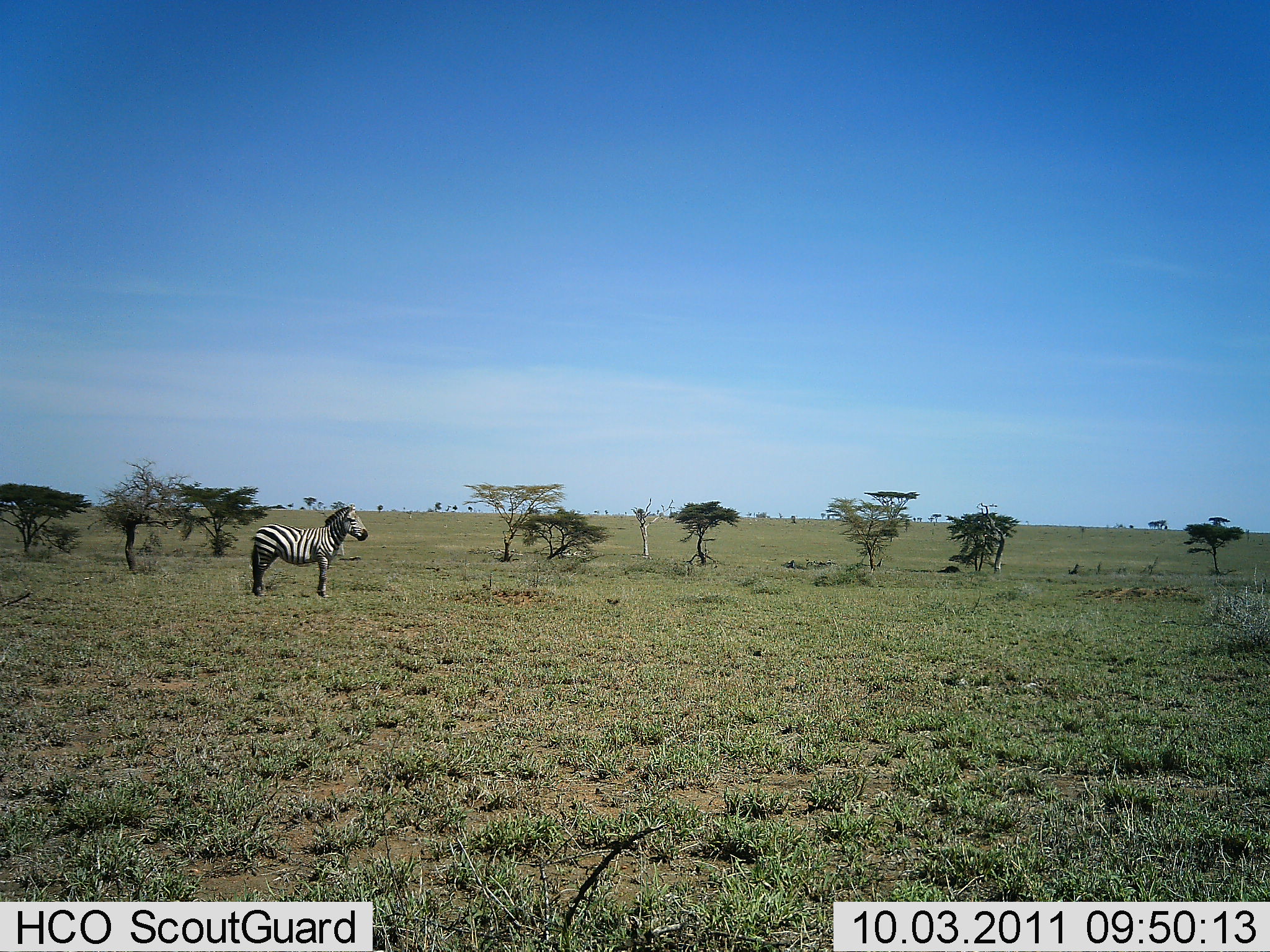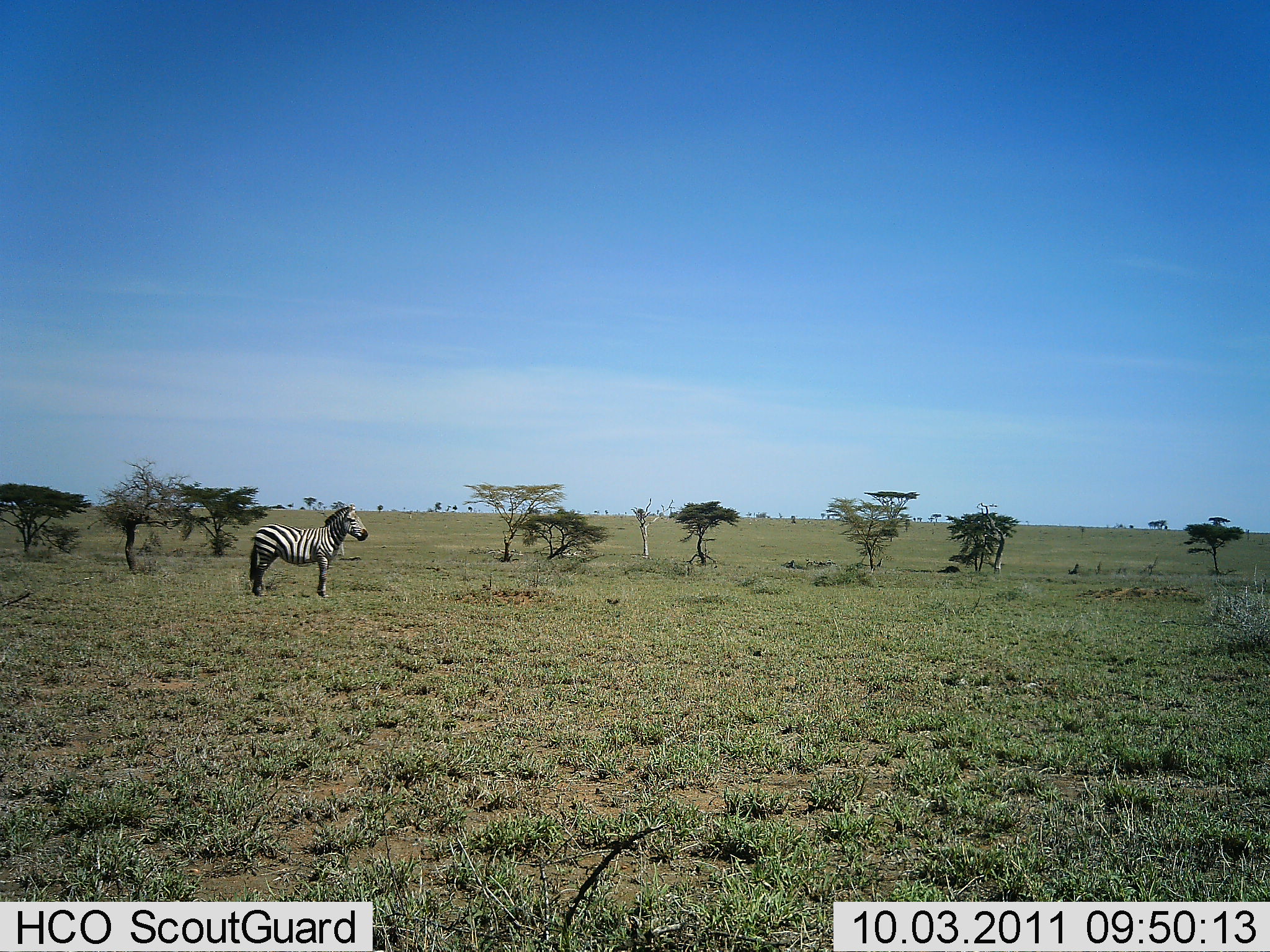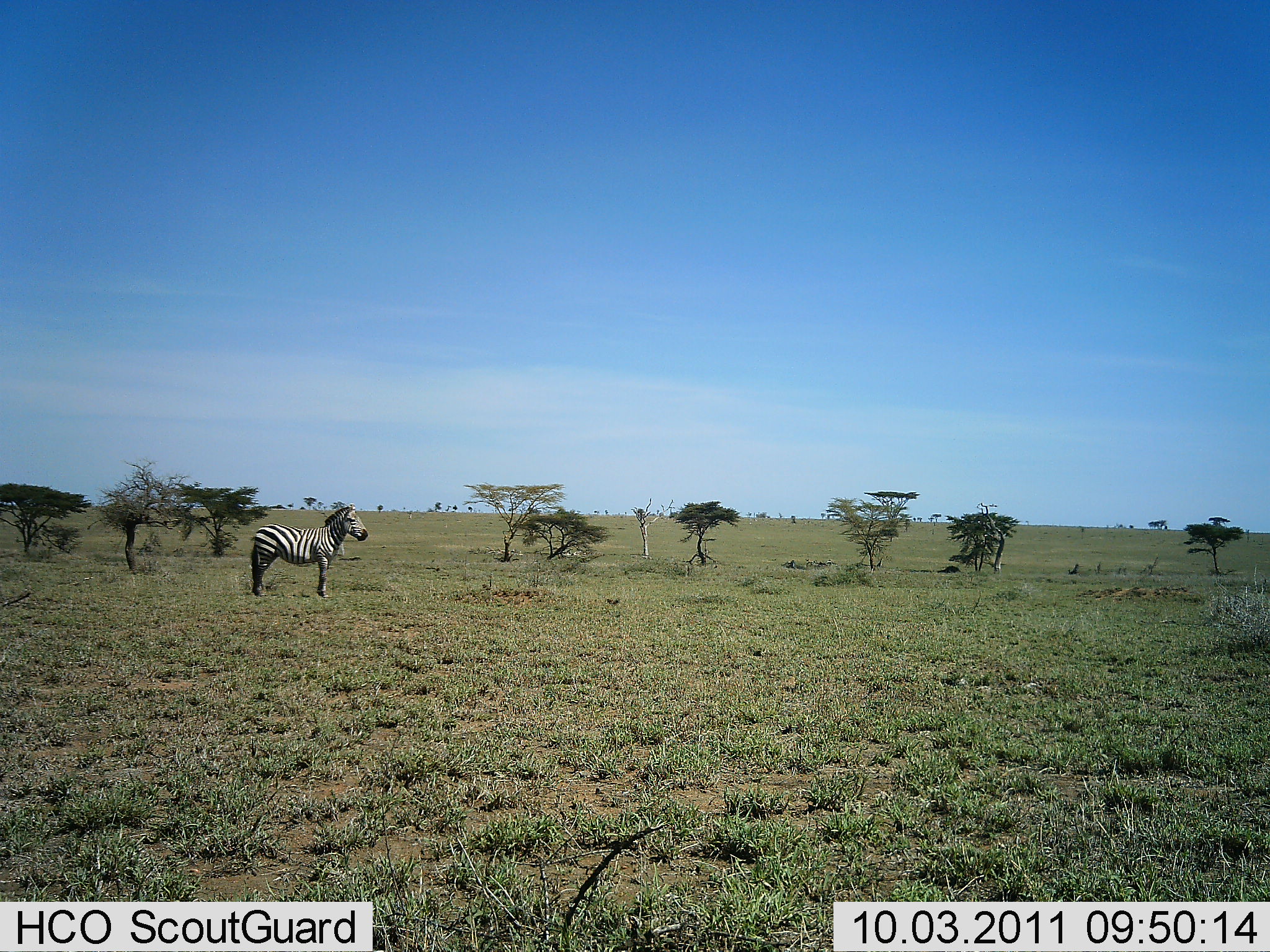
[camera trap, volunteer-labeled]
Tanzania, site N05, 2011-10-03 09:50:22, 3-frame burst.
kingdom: Animalia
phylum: Chordata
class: Mammalia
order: Perissodactyla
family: Equidae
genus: Equus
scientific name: Equus quagga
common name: plains zebra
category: zebra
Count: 1.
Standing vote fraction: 100%.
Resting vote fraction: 0%.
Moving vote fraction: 0%.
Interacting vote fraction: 0%.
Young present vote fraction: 0%.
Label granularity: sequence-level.